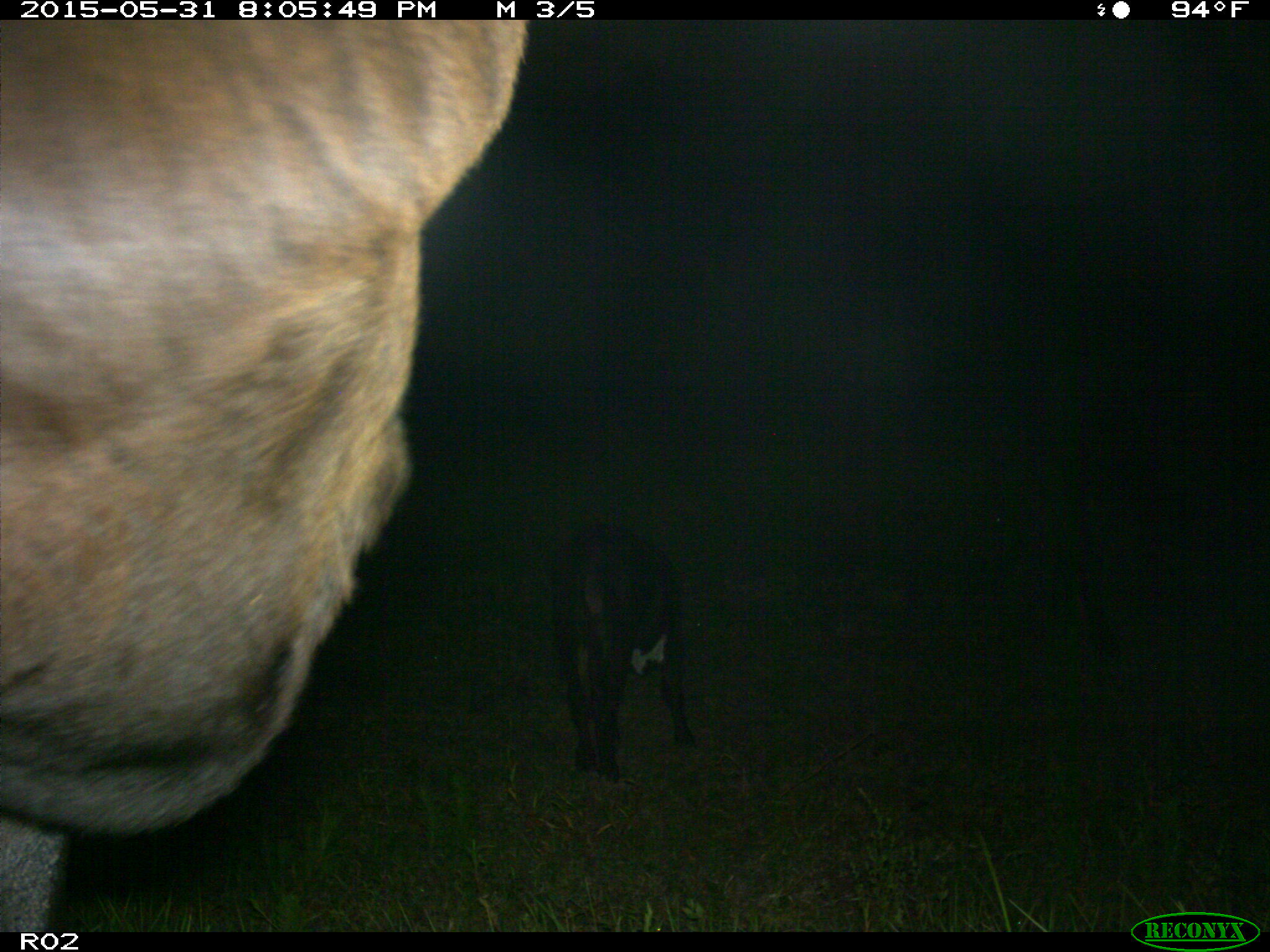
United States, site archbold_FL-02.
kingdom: Animalia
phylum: Chordata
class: Mammalia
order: Artiodactyla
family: Bovidae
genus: Bos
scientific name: Bos taurus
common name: domestic cow